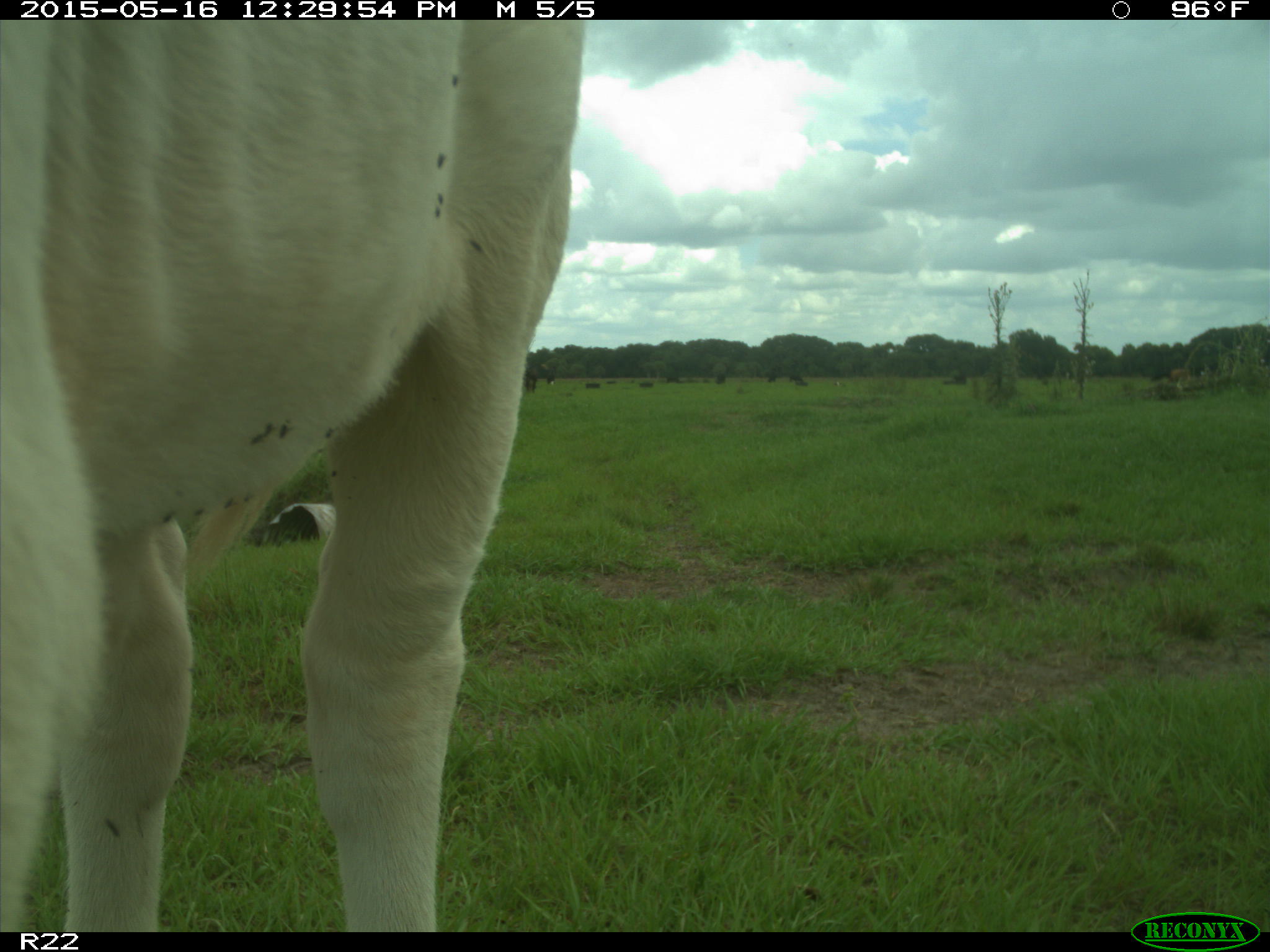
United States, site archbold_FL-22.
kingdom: Animalia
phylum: Chordata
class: Mammalia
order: Artiodactyla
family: Bovidae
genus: Bos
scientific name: Bos taurus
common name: domestic cow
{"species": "Bos taurus (domestic cow)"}